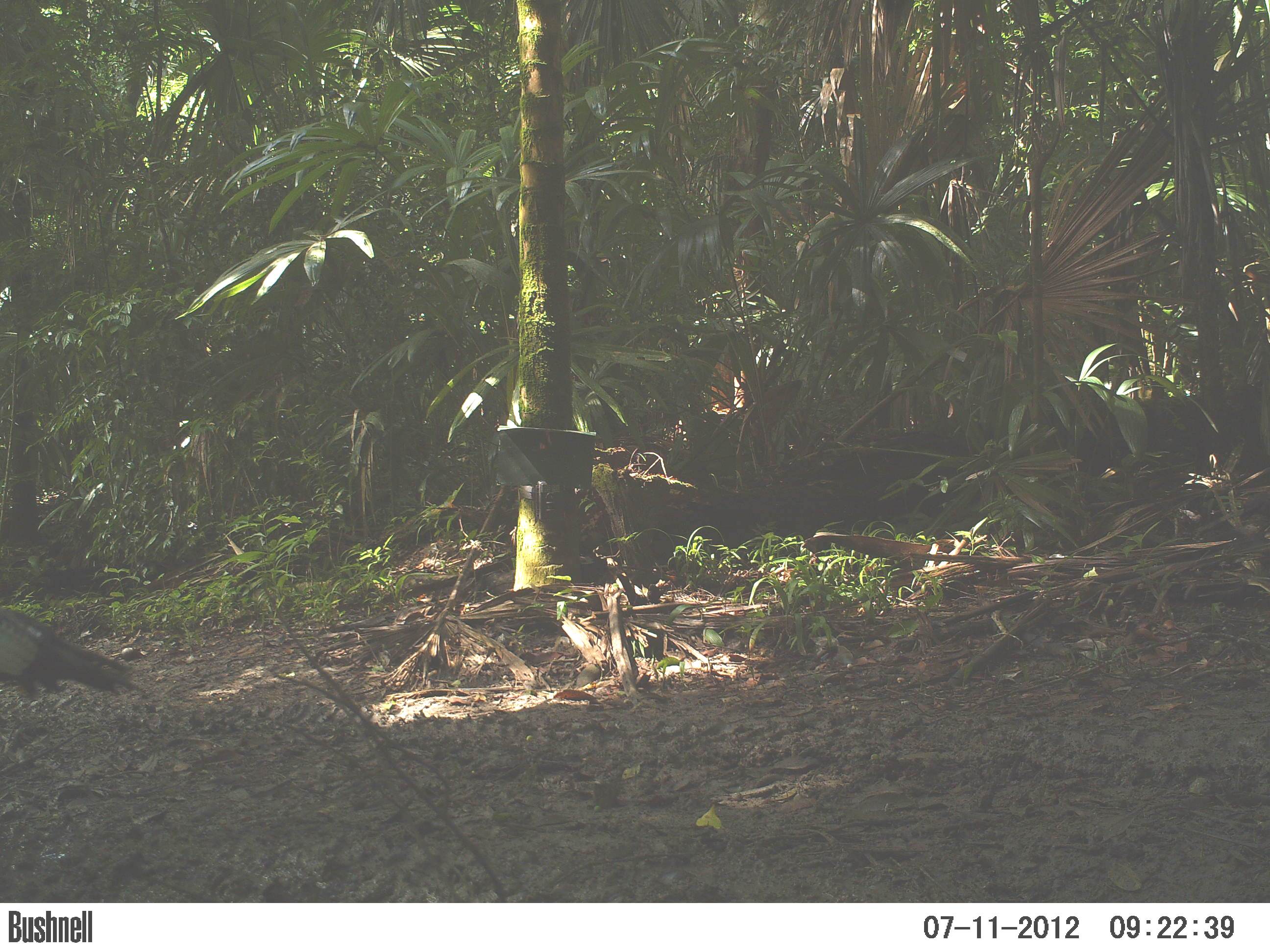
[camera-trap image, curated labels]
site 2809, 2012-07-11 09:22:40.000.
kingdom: Animalia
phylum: Chordata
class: Aves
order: Galliformes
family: Phasianidae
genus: Meleagris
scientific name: Meleagris ocellata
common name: ocellated turkey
Meleagris ocellata (ocellated turkey), count 1, age adult.